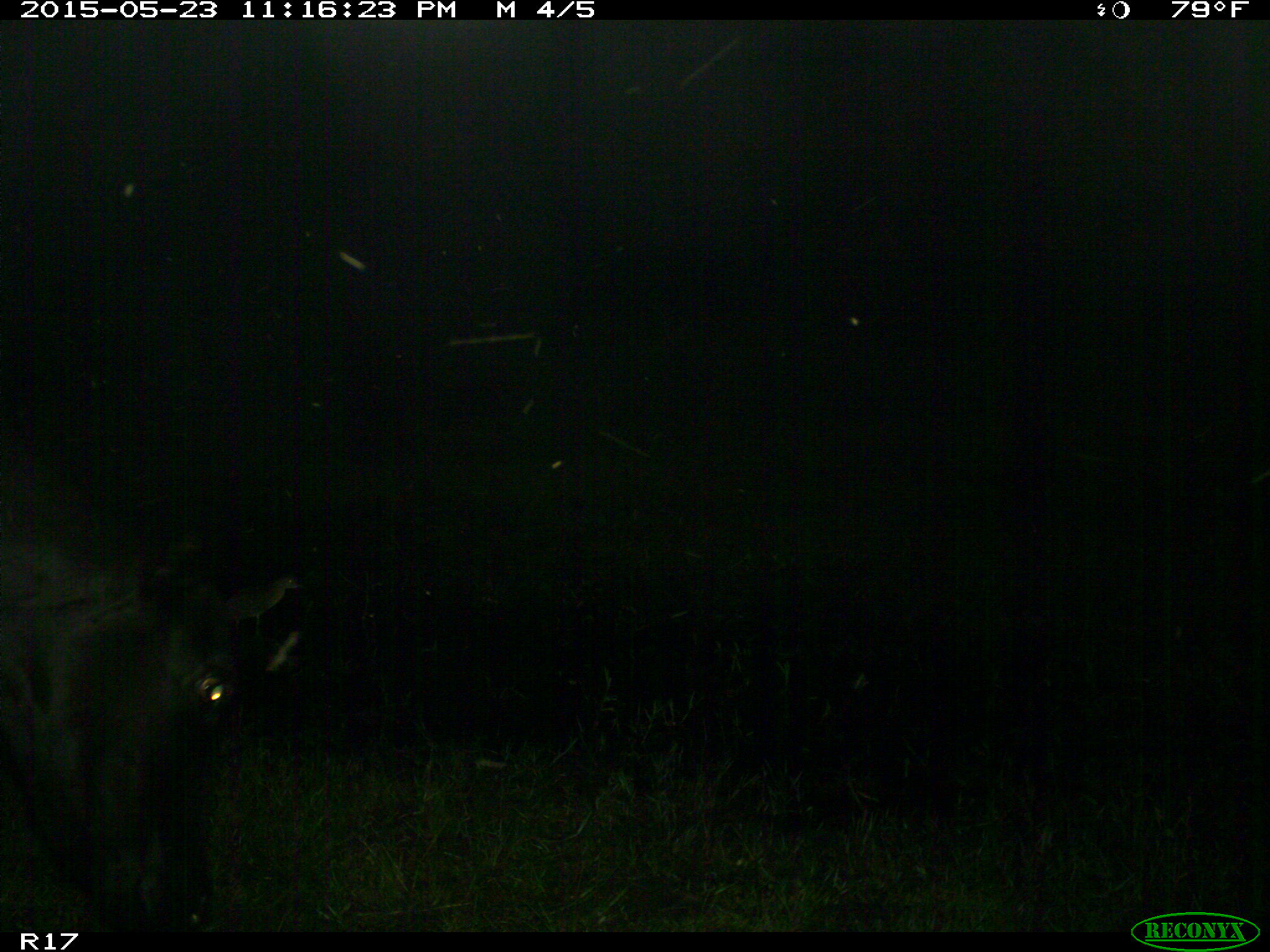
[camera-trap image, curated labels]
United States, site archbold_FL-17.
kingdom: Animalia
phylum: Chordata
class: Mammalia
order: Artiodactyla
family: Bovidae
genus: Bos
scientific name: Bos taurus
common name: domestic cow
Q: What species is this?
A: Bos taurus (domestic cow).